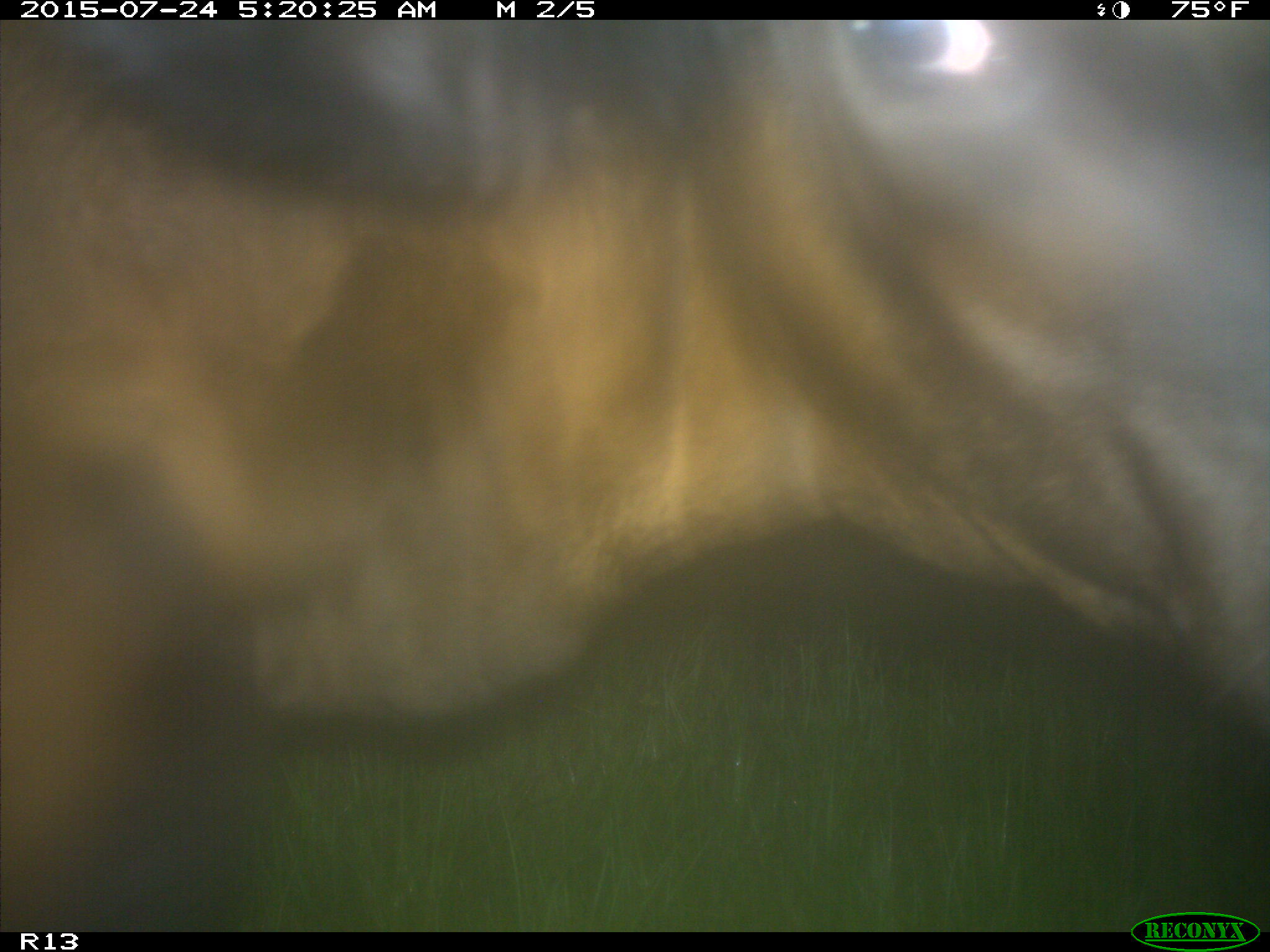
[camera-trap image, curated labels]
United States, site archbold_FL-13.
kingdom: Animalia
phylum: Chordata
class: Mammalia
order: Artiodactyla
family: Bovidae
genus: Bos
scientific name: Bos taurus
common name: domestic cow